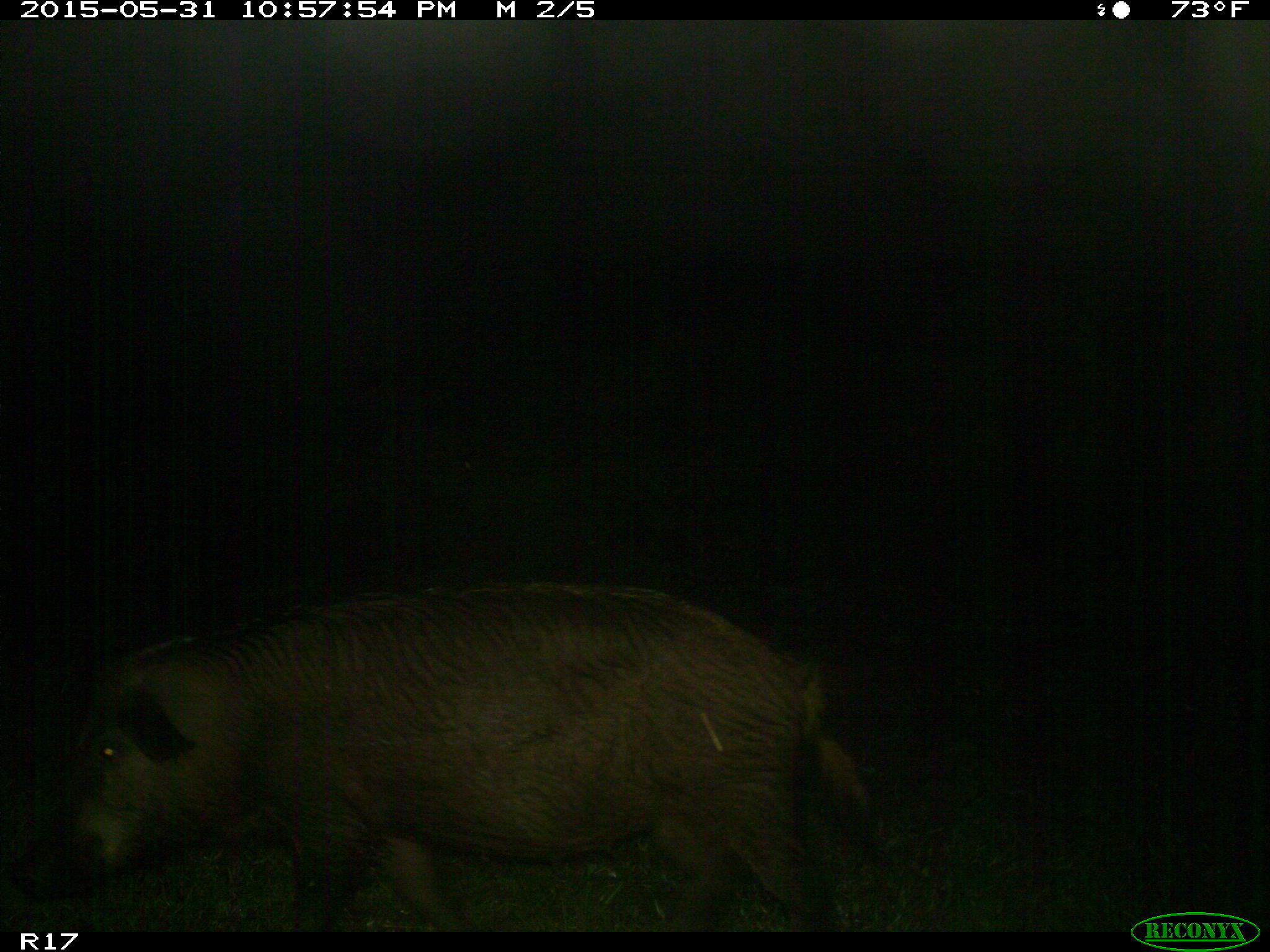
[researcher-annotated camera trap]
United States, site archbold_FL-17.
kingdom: Animalia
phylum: Chordata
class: Mammalia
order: Artiodactyla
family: Suidae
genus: Sus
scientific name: Sus scrofa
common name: wild boar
Sus scrofa (wild boar).